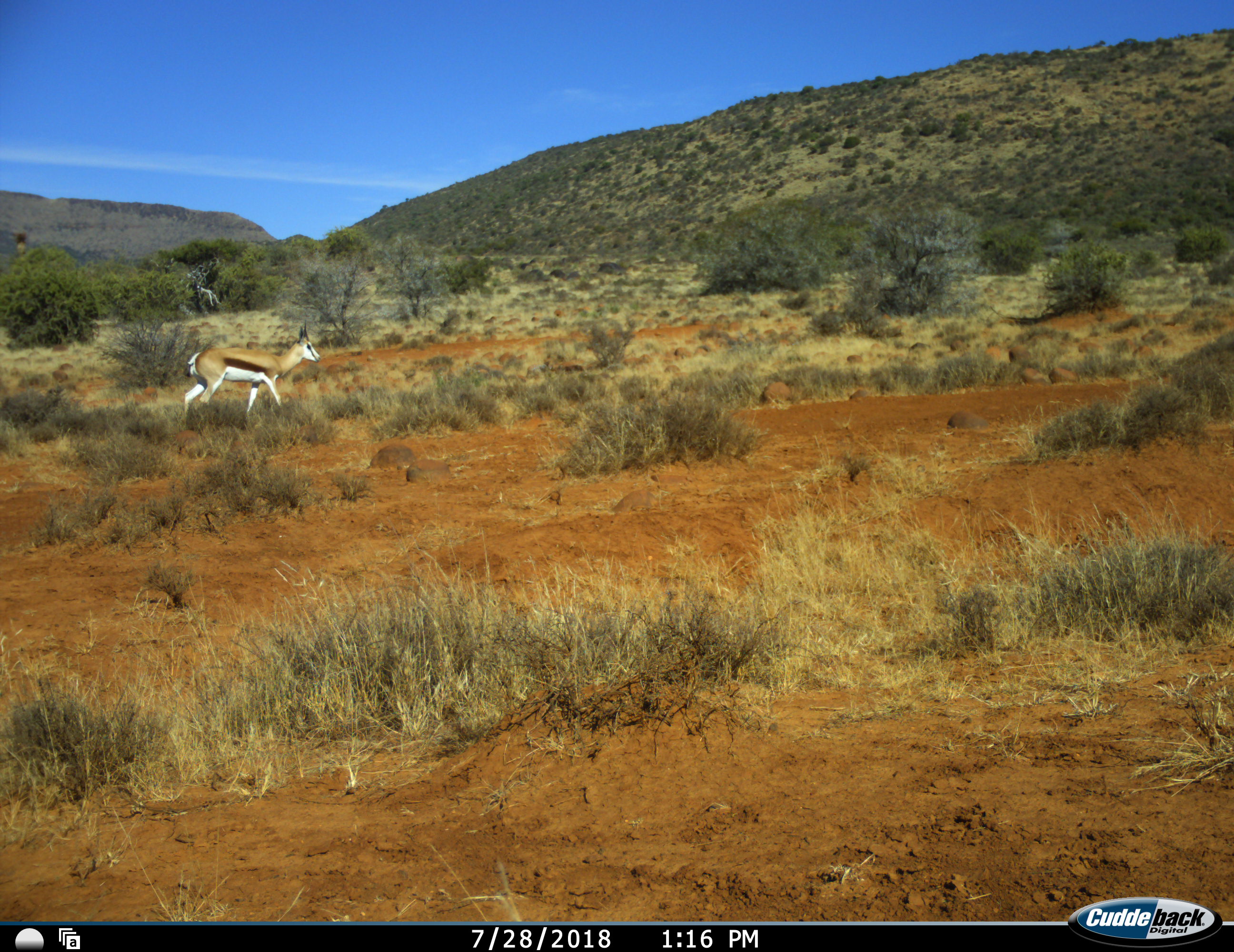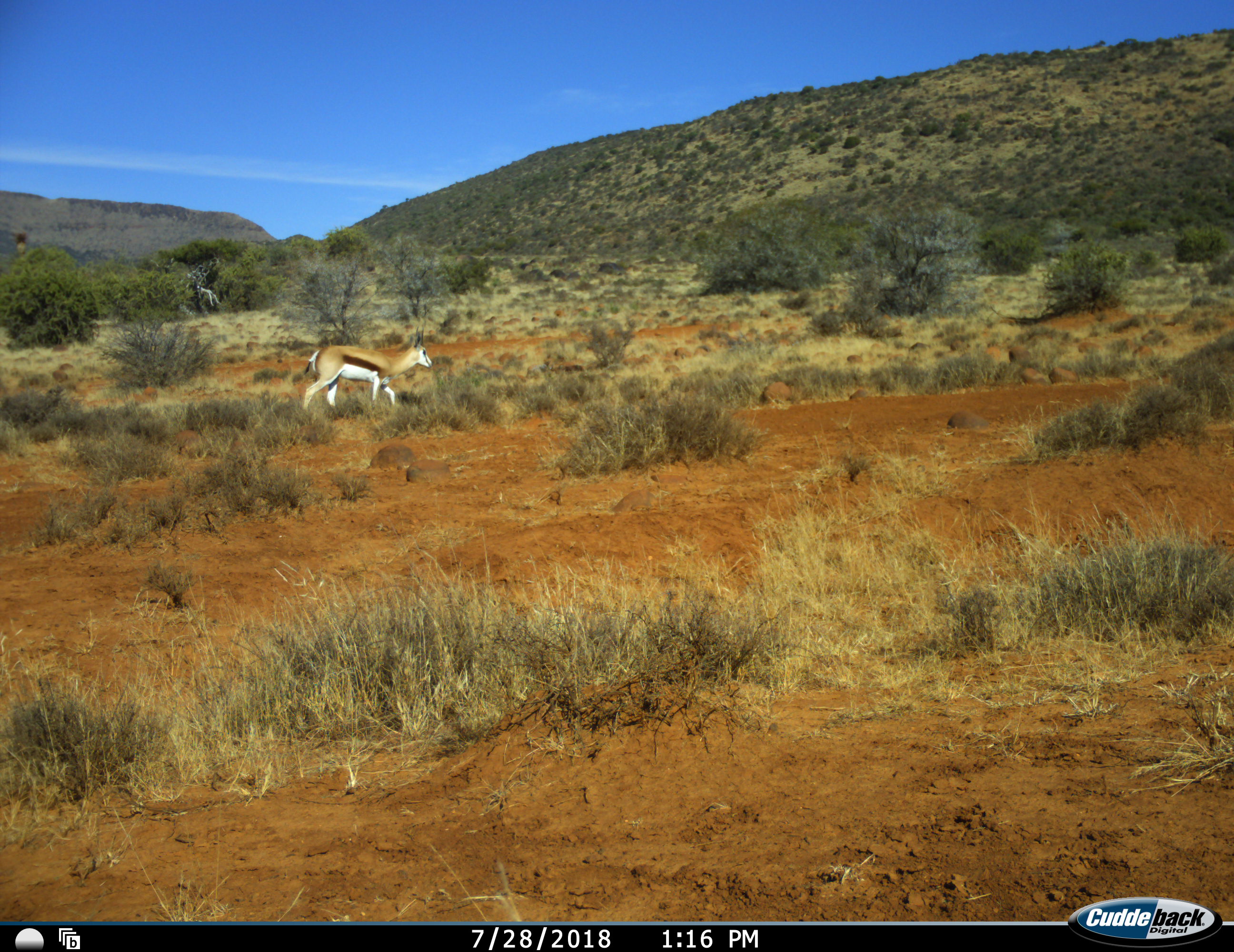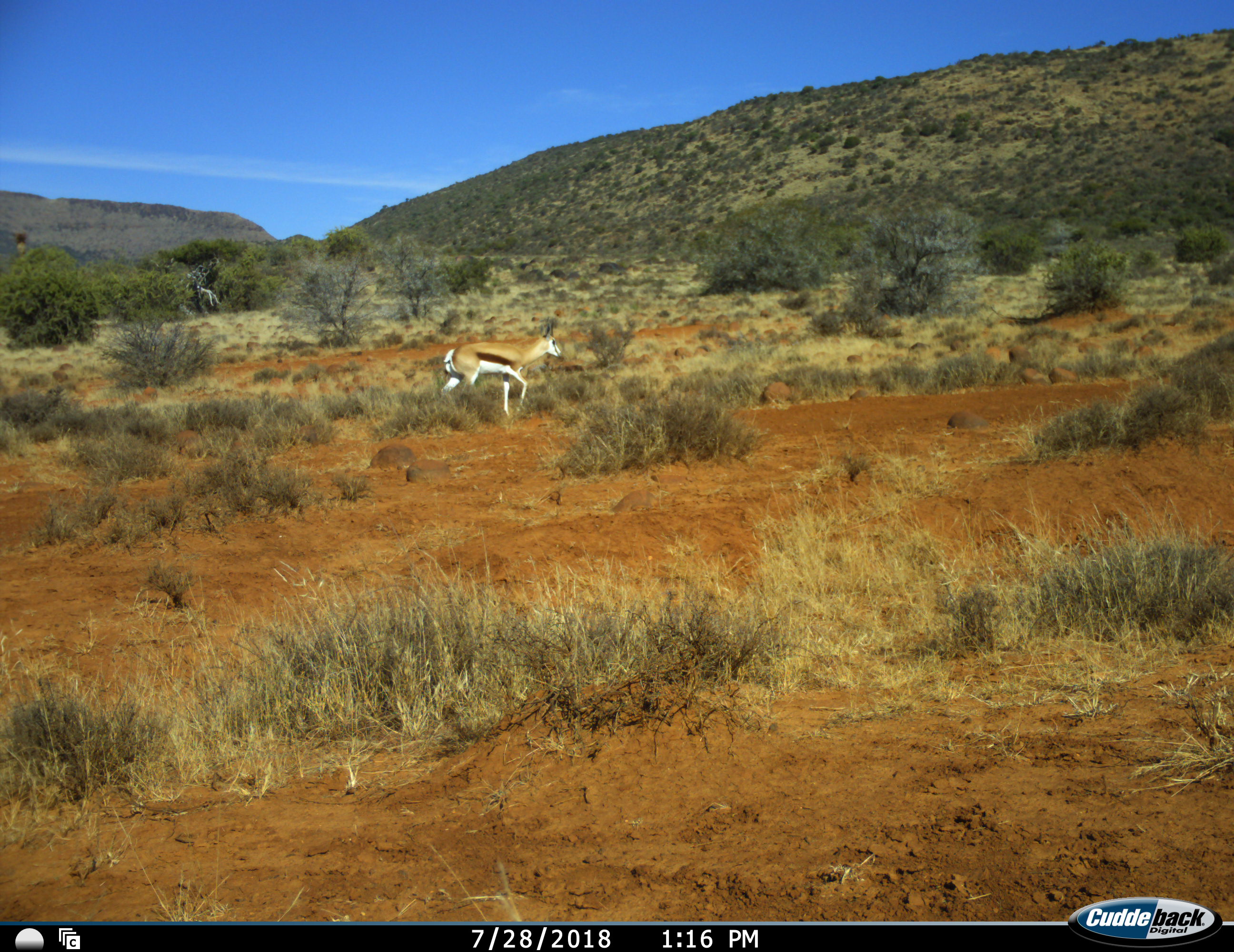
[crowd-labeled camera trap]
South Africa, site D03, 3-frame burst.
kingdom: Animalia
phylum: Chordata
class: Mammalia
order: Artiodactyla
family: Bovidae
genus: Antidorcas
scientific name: Antidorcas marsupialis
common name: springbok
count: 1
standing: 0%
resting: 0%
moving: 100%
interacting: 0%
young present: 0%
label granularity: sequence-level